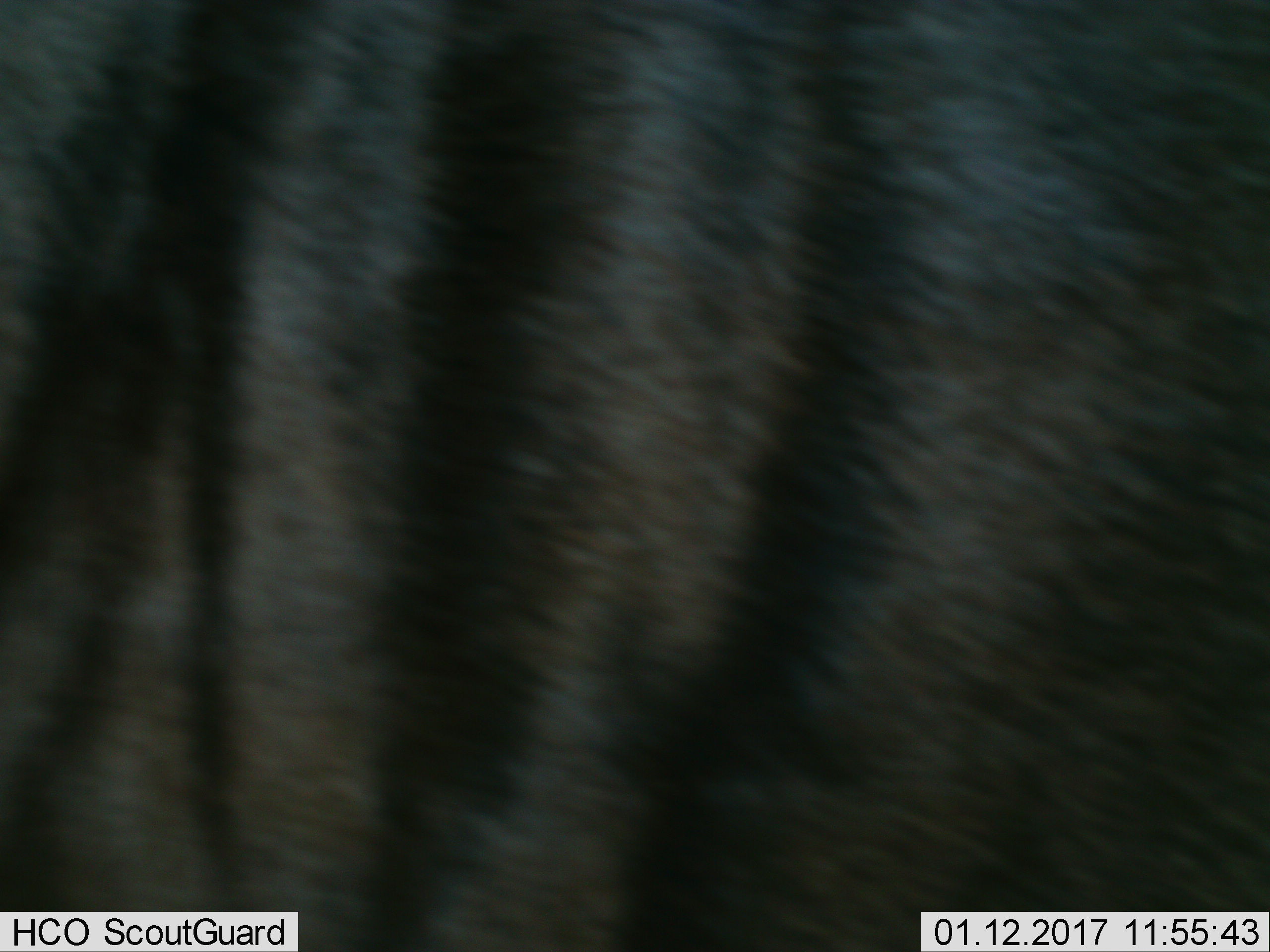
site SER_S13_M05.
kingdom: Animalia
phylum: Chordata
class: Mammalia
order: Artiodactyla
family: Bovidae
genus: Connochaetes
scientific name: Connochaetes taurinus taurinus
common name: blue wildebeest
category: wildebeestblue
Wildebeestblue (blue wildebeest) (Connochaetes taurinus taurinus), count 1. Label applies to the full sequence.